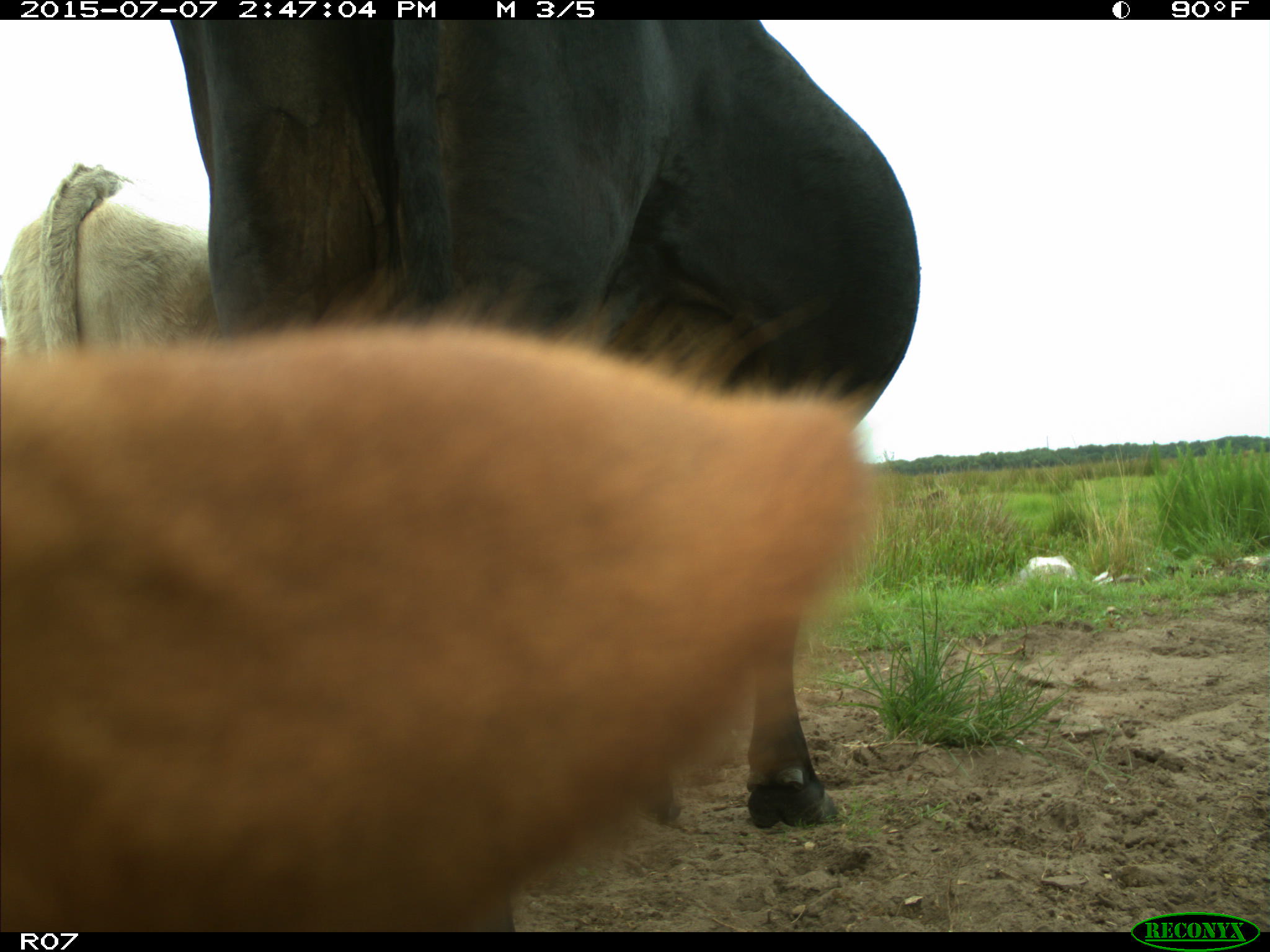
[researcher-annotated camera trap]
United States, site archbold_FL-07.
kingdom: Animalia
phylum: Chordata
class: Mammalia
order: Artiodactyla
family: Bovidae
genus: Bos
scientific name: Bos taurus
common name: domestic cow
Bos taurus (domestic cow).